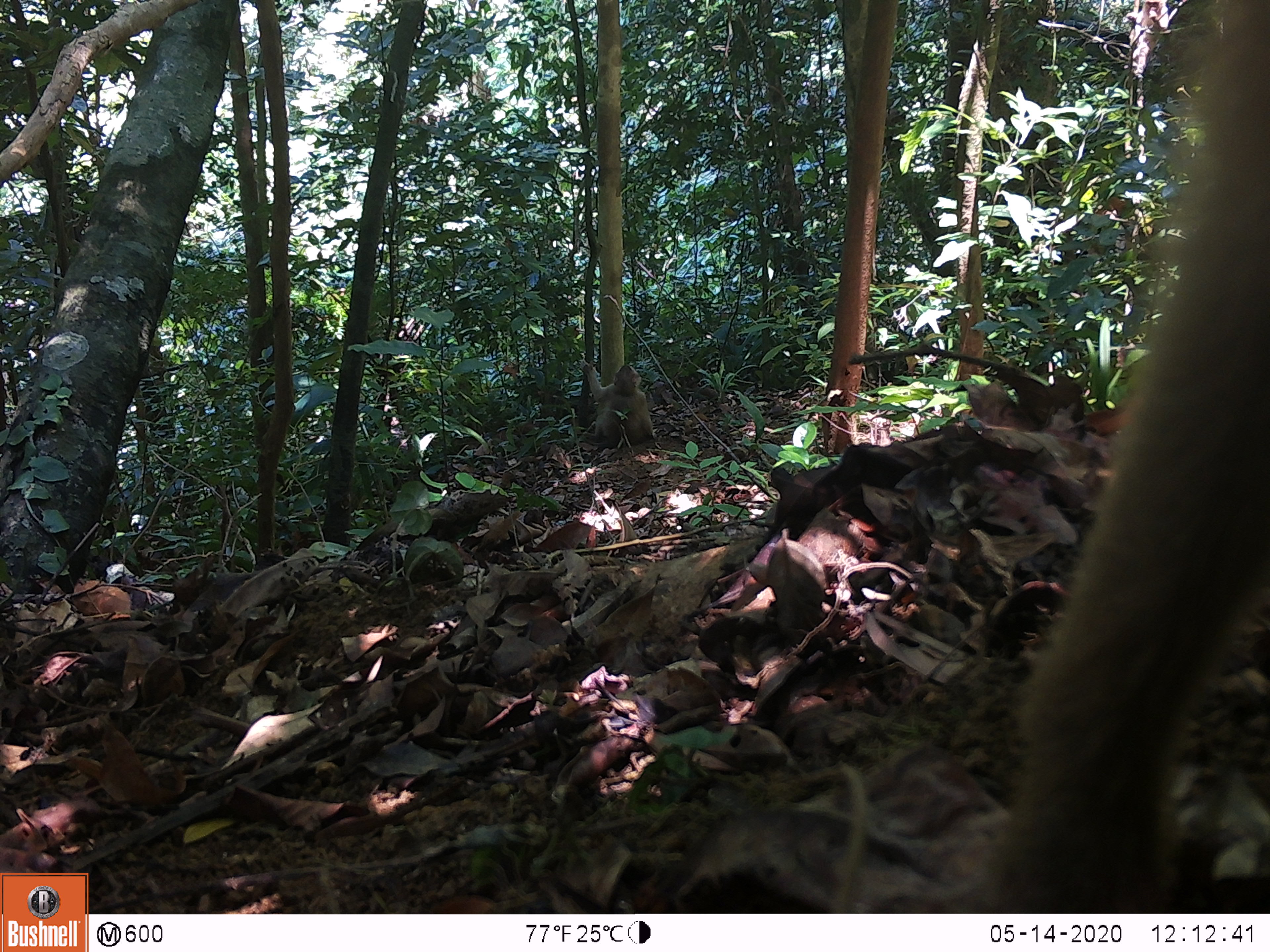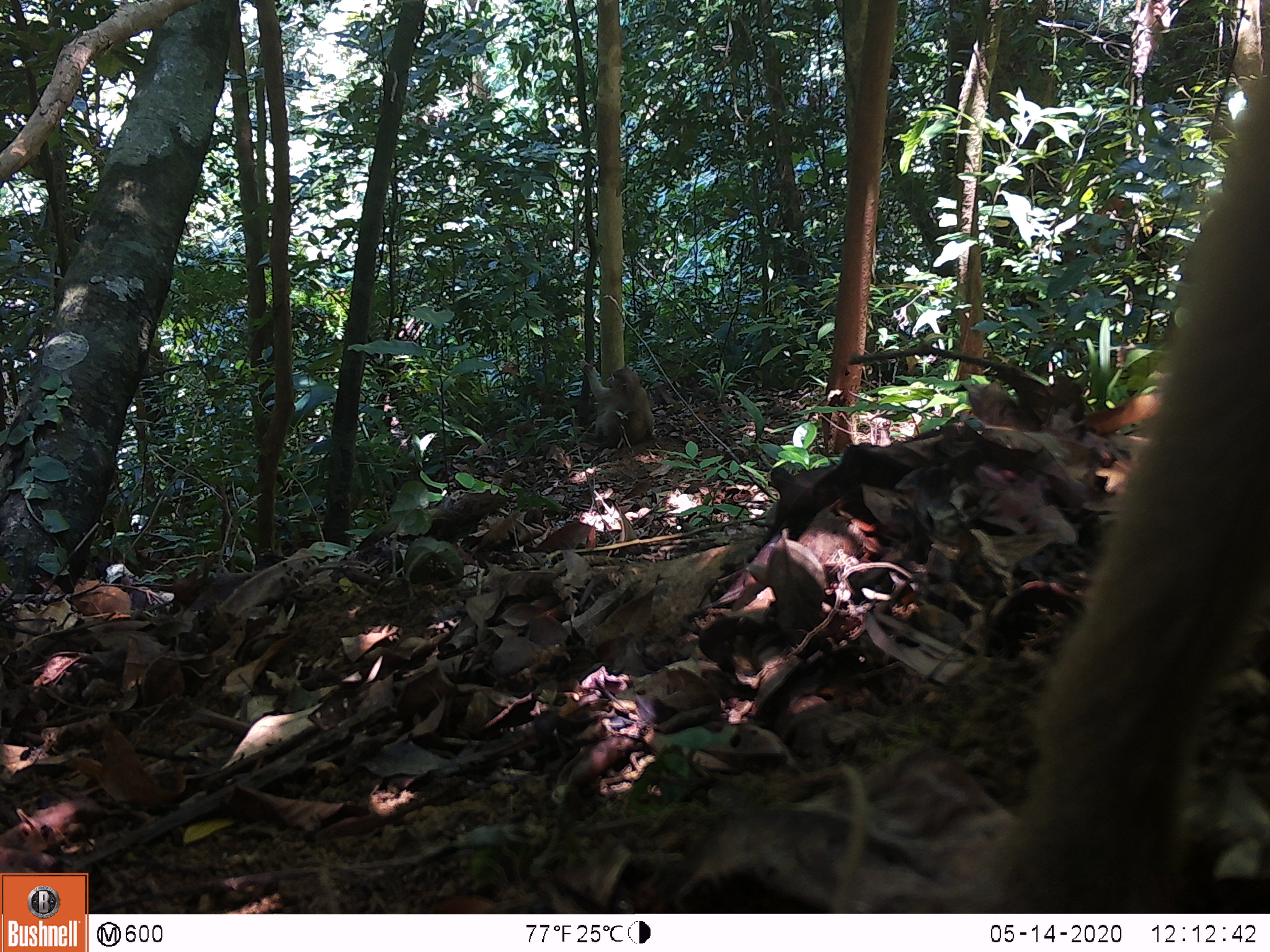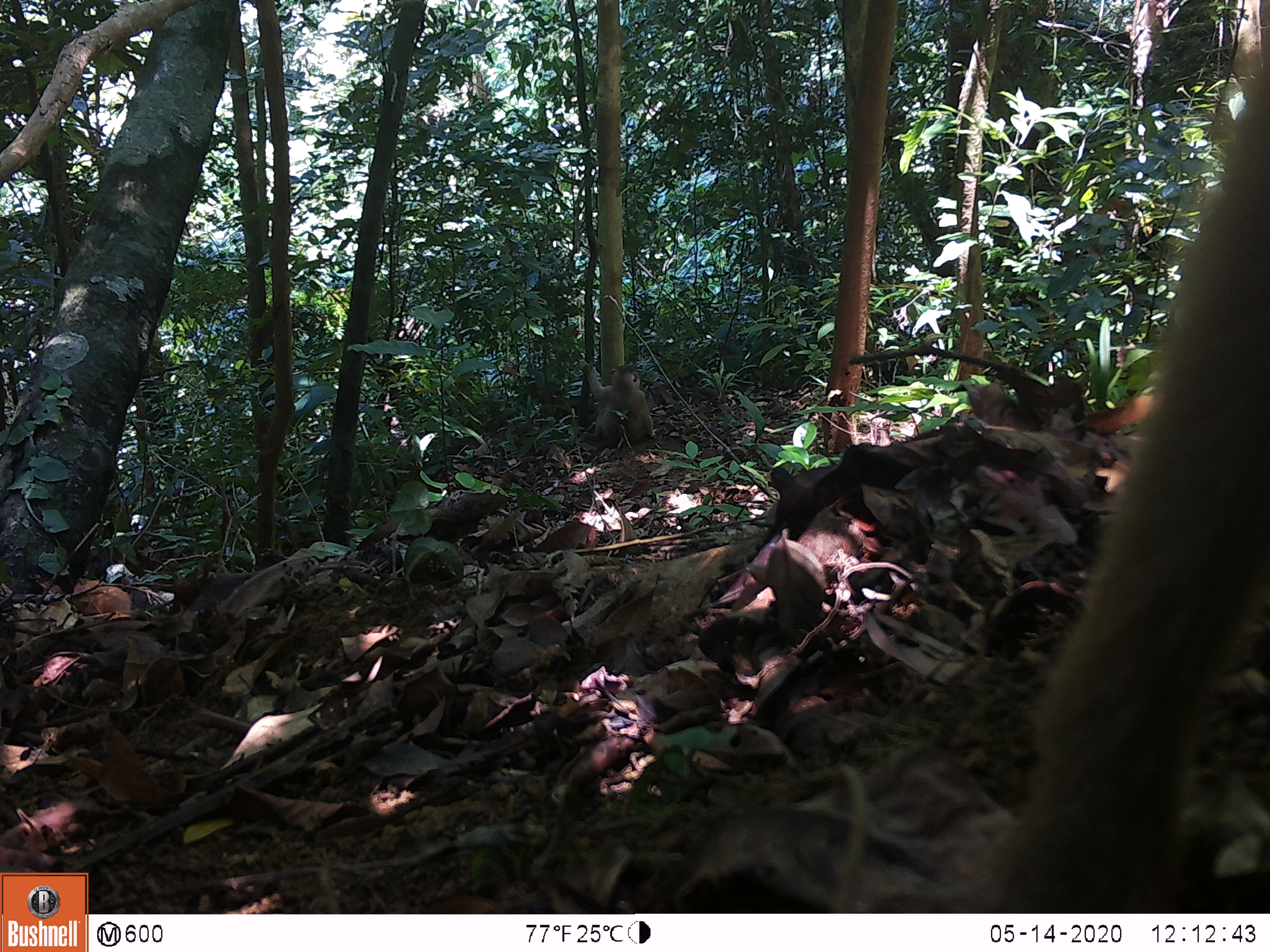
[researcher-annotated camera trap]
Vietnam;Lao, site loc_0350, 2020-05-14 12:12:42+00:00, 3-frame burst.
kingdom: Animalia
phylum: Chordata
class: Mammalia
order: Primates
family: Cercopithecidae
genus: Macaca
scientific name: Macaca nemestrina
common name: pig-tailed macaque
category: pig tailed macaque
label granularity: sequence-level